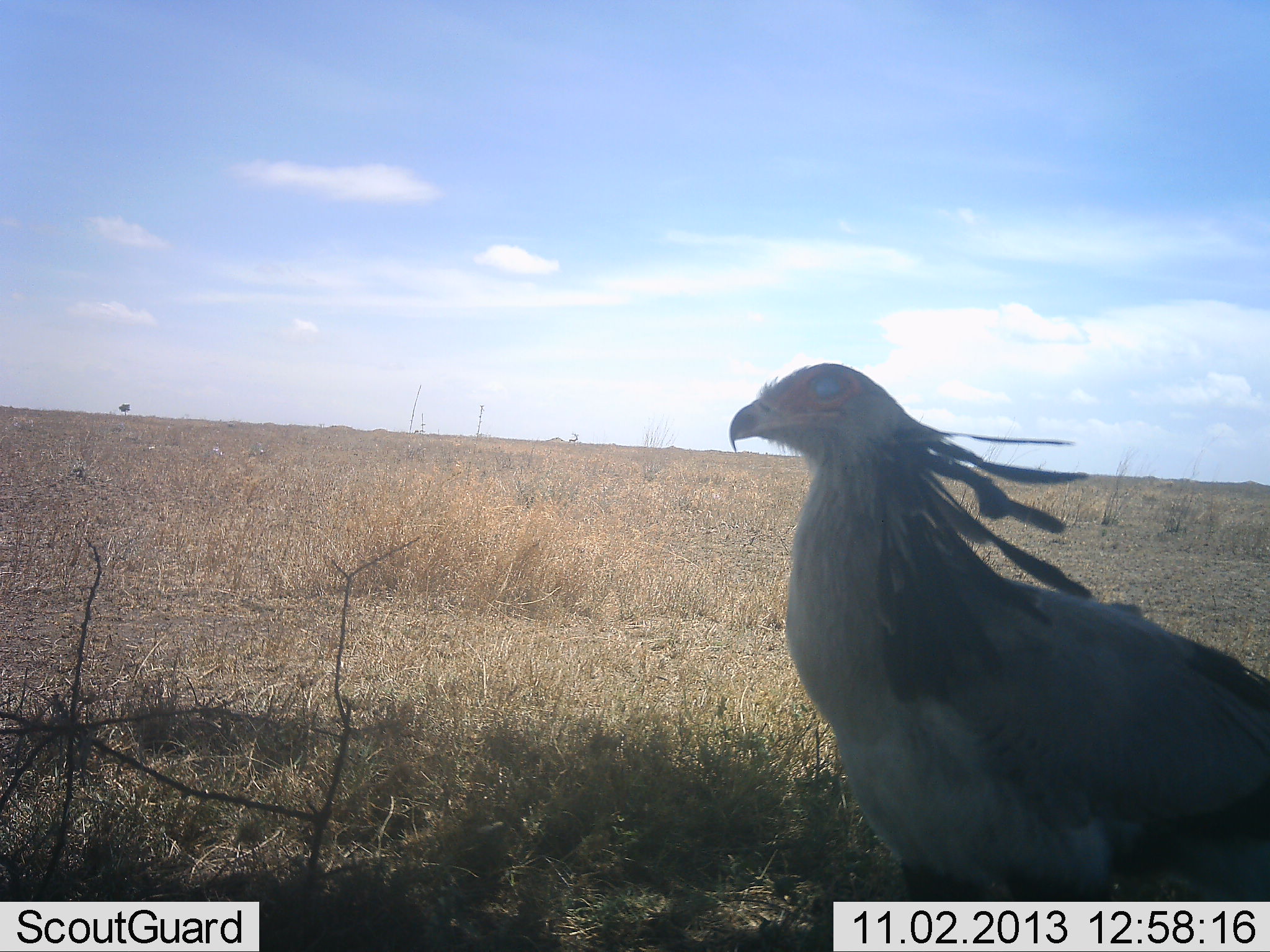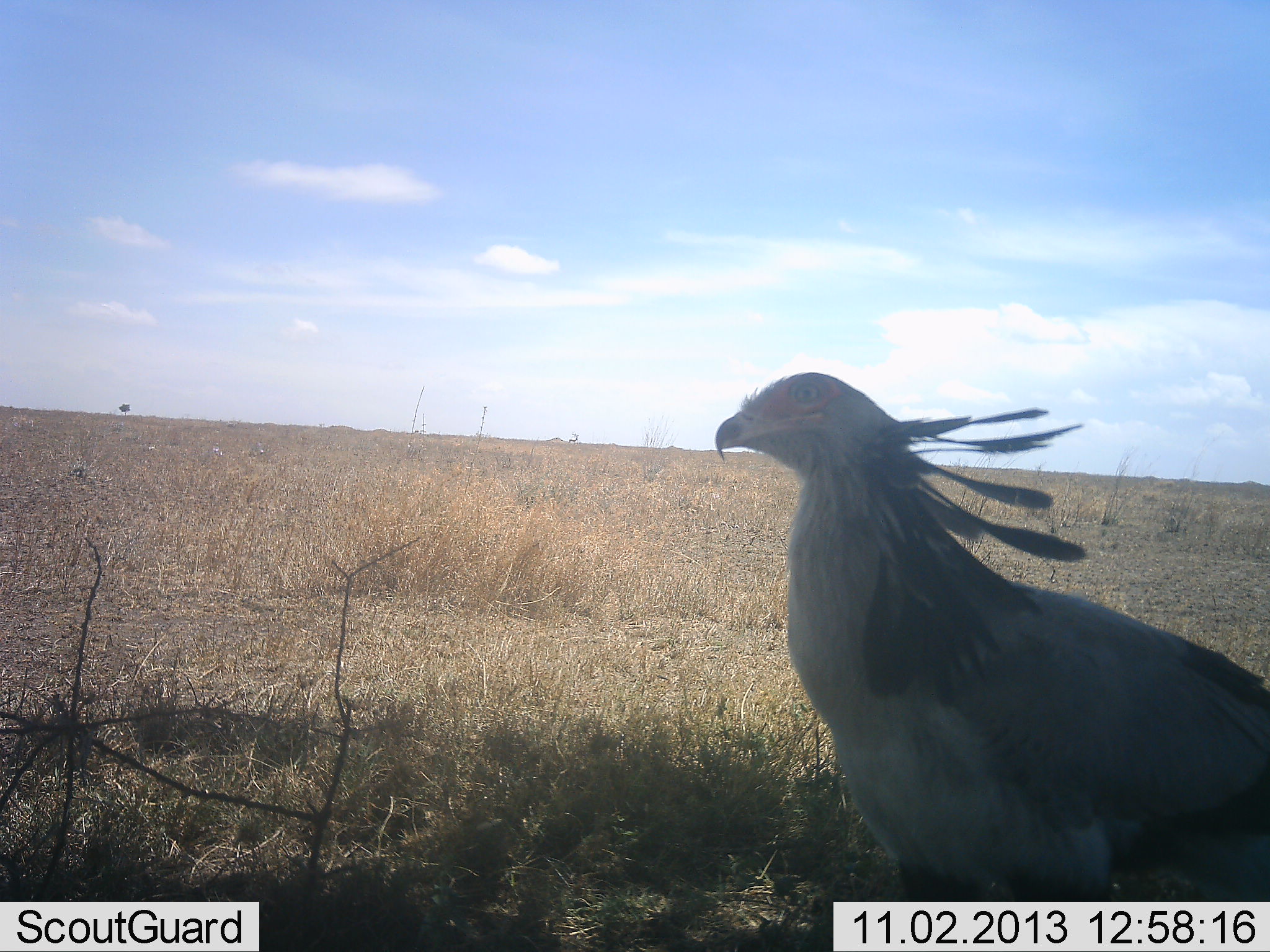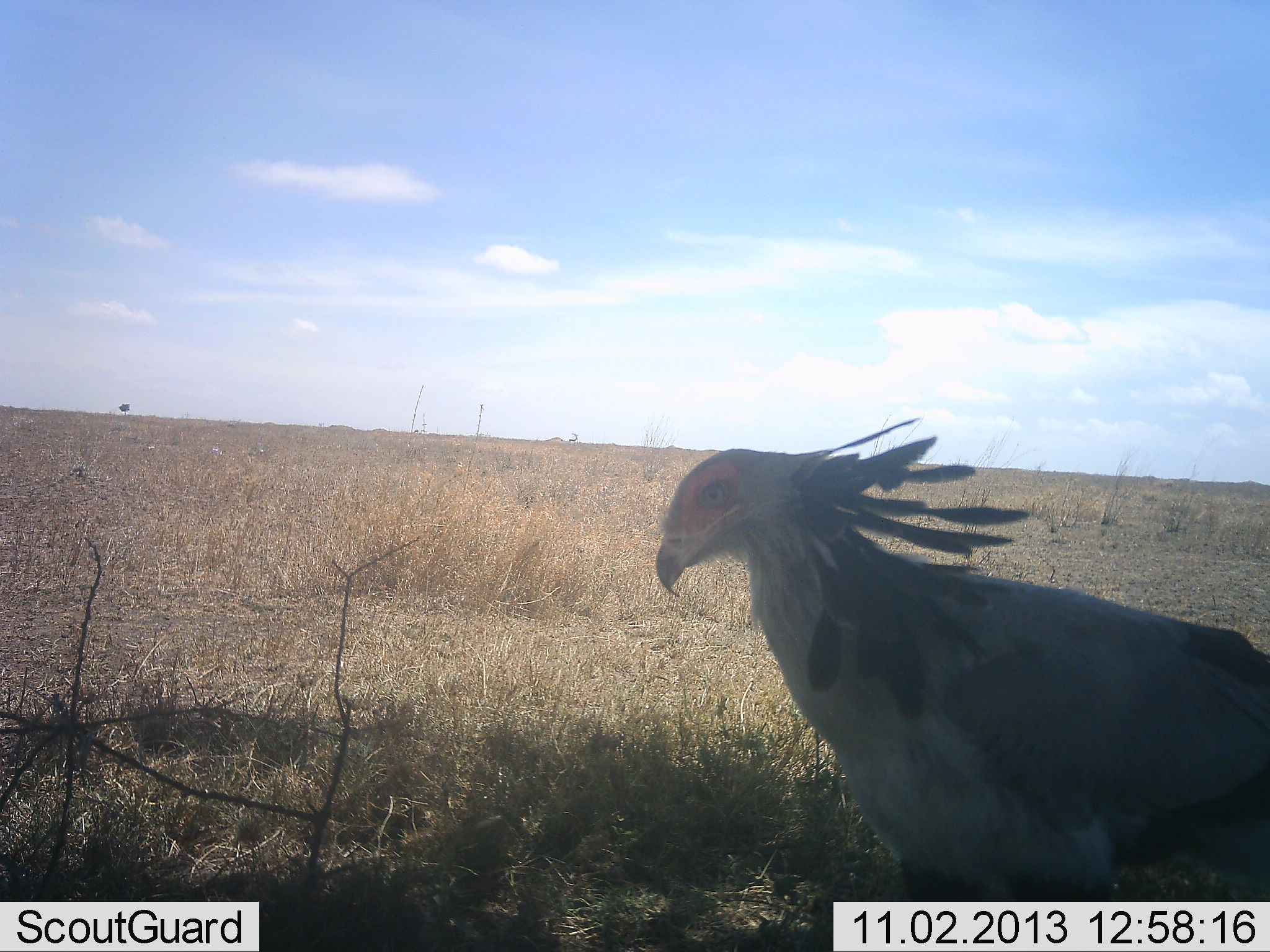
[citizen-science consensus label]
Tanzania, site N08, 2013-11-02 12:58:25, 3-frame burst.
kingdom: Animalia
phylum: Chordata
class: Aves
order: Accipitriformes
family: Sagittariidae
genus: Sagittarius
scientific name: Sagittarius serpentarius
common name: secretary bird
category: secretarybird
Secretarybird (secretary bird) (Sagittarius serpentarius), count 1. Behavior (volunteer vote fractions): standing 100%, resting 0%, moving 0%, interacting 0%. Young present (vote fraction): 0%. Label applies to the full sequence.